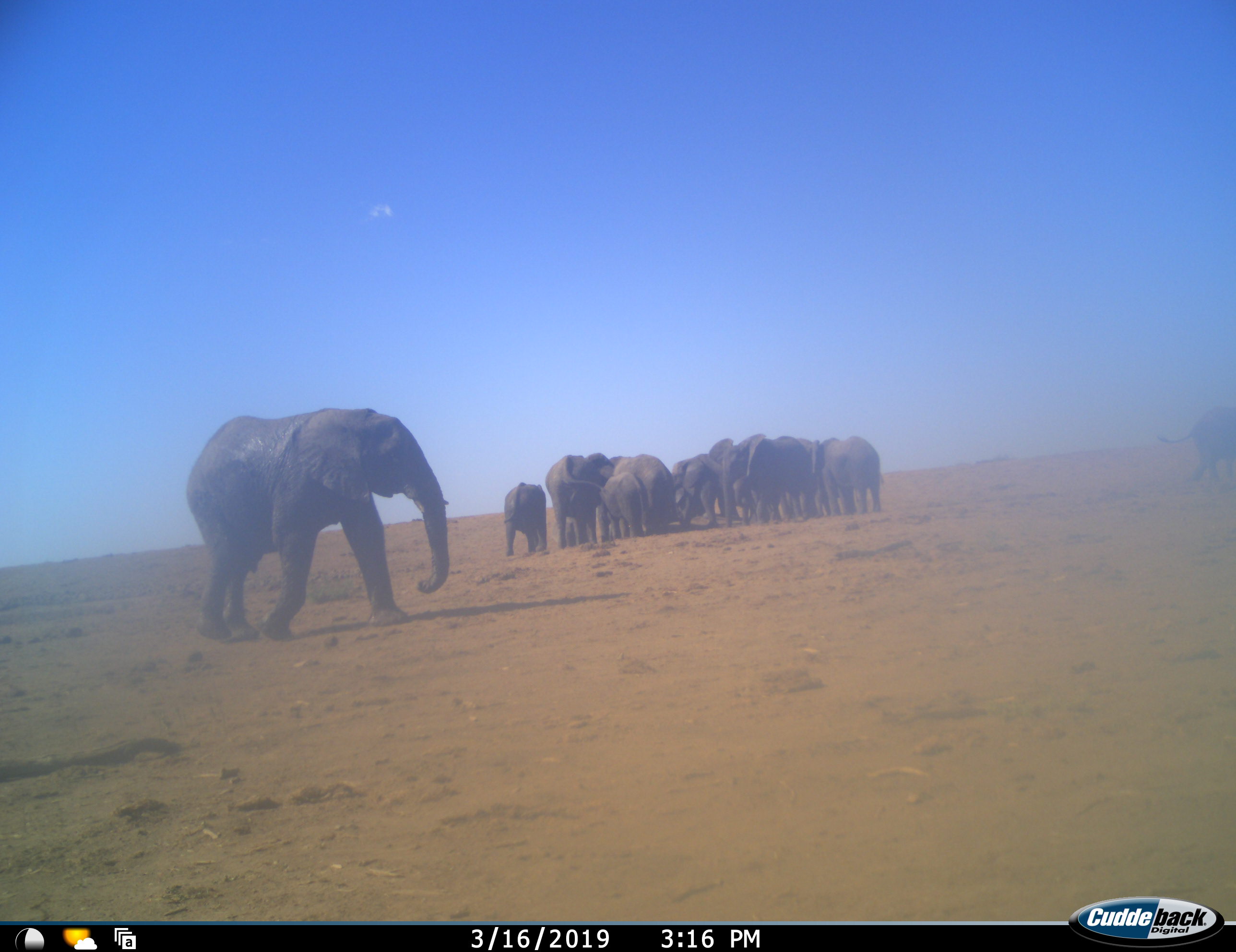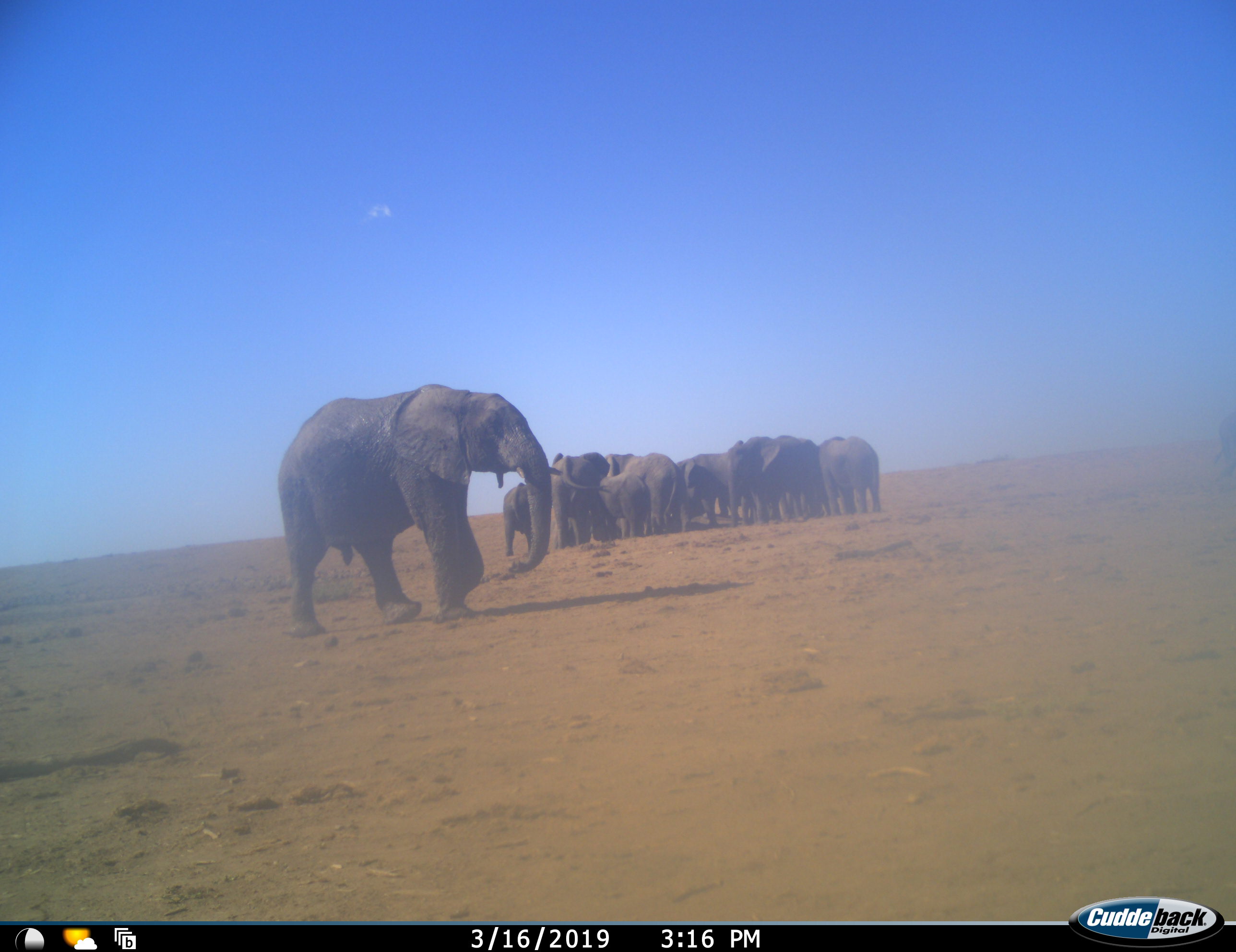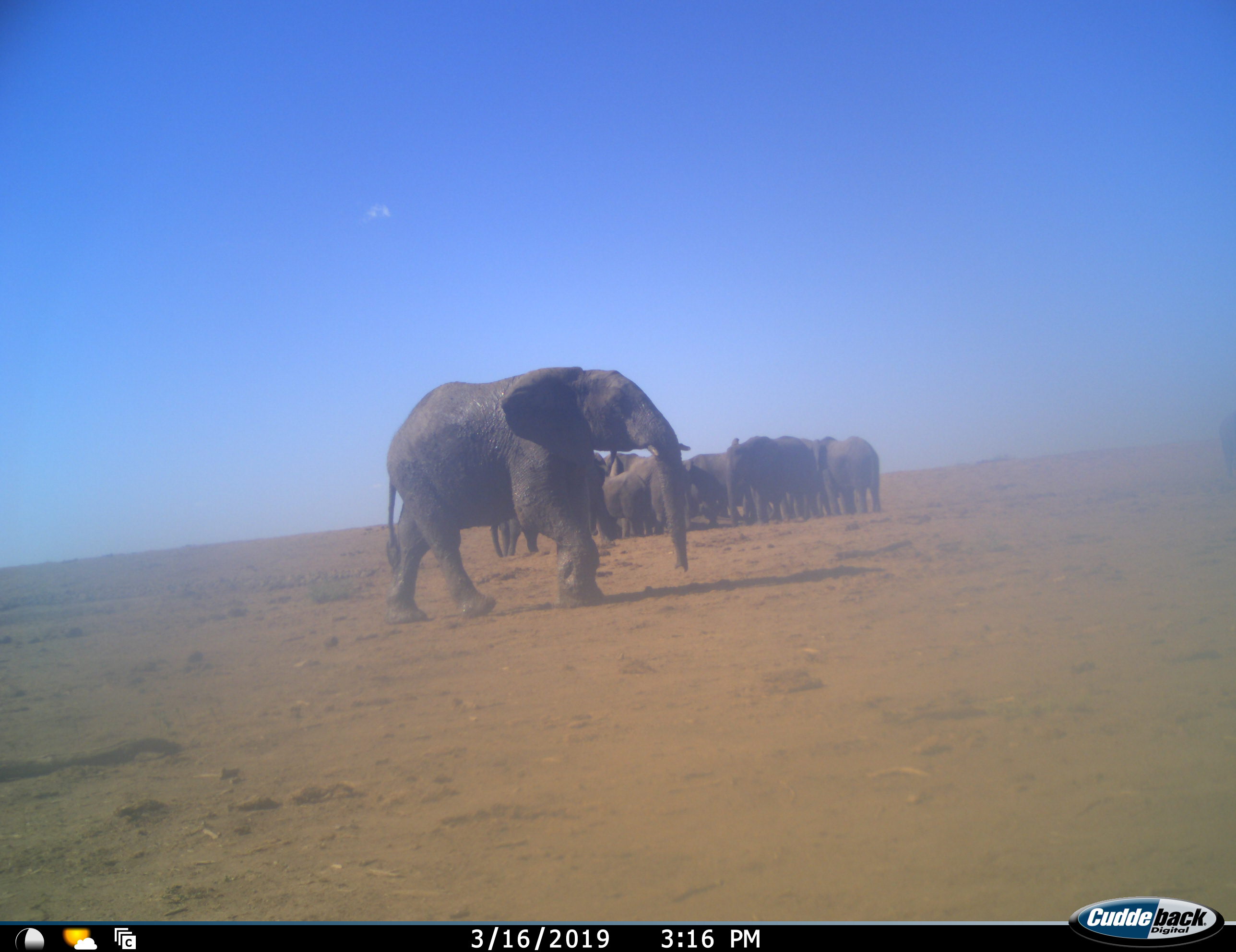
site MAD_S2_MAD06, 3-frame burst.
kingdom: Animalia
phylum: Chordata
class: Mammalia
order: Proboscidea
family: Elephantidae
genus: Loxodonta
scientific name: Loxodonta africana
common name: african bush elephant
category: elephant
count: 11-50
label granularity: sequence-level